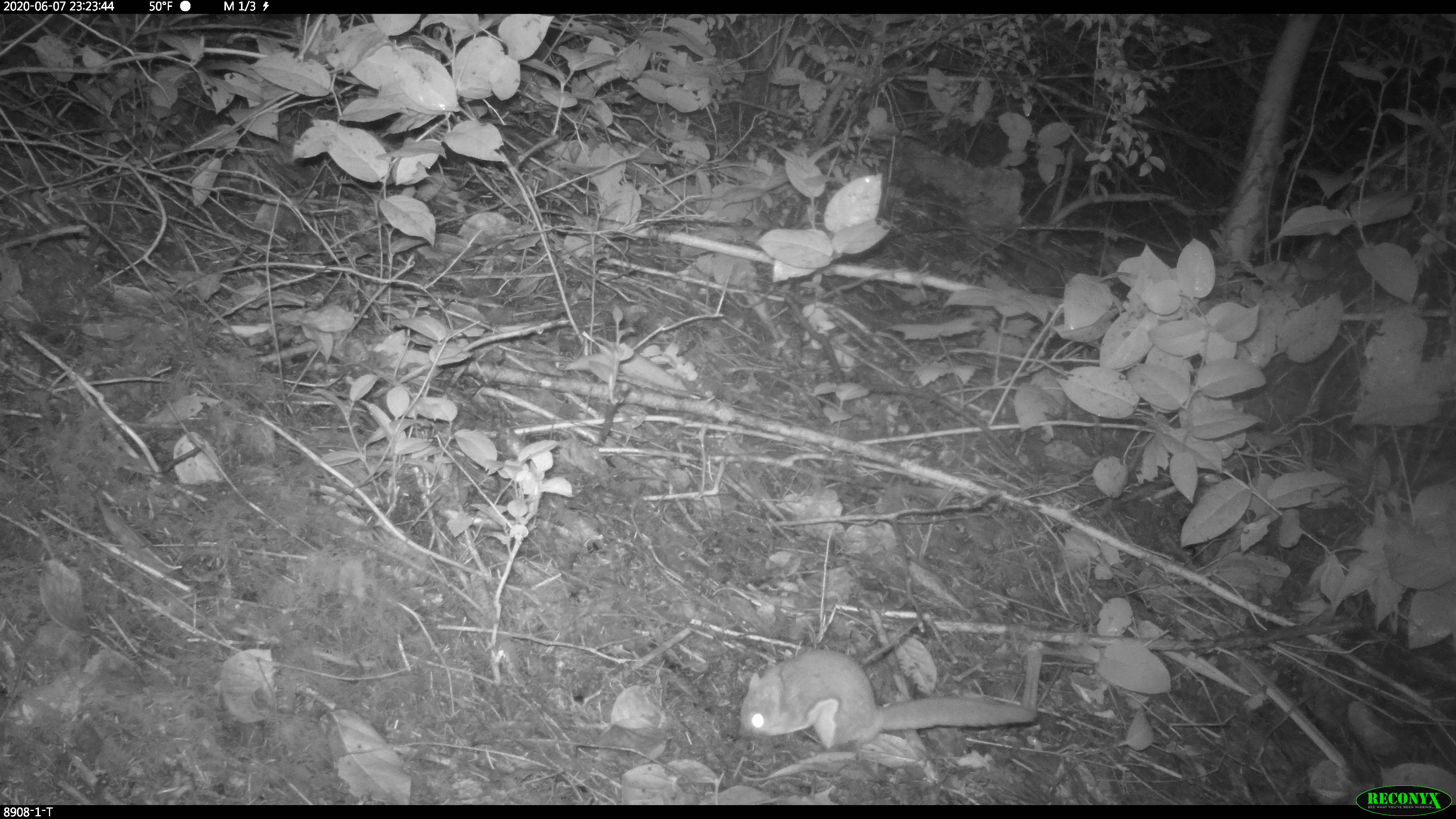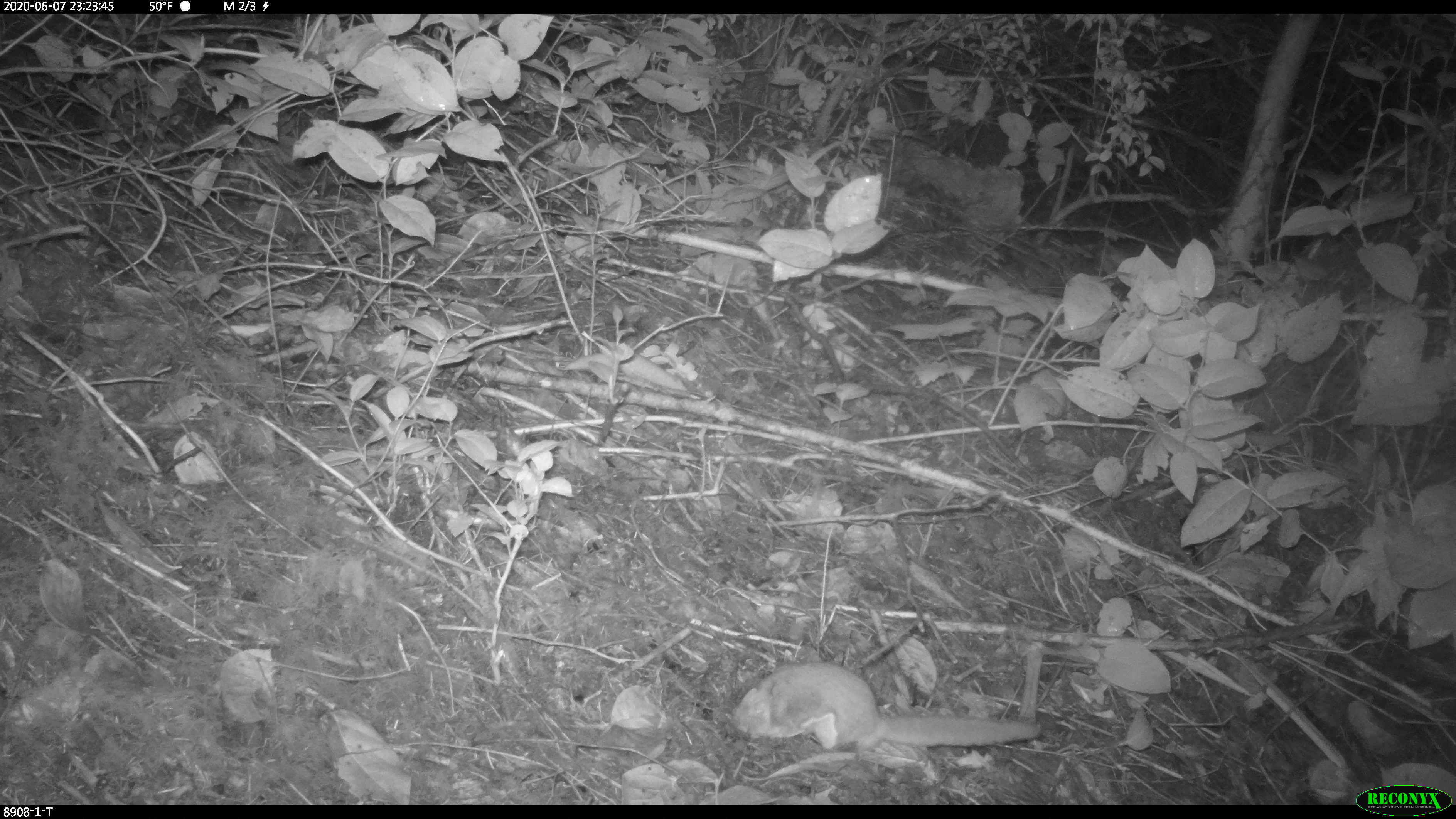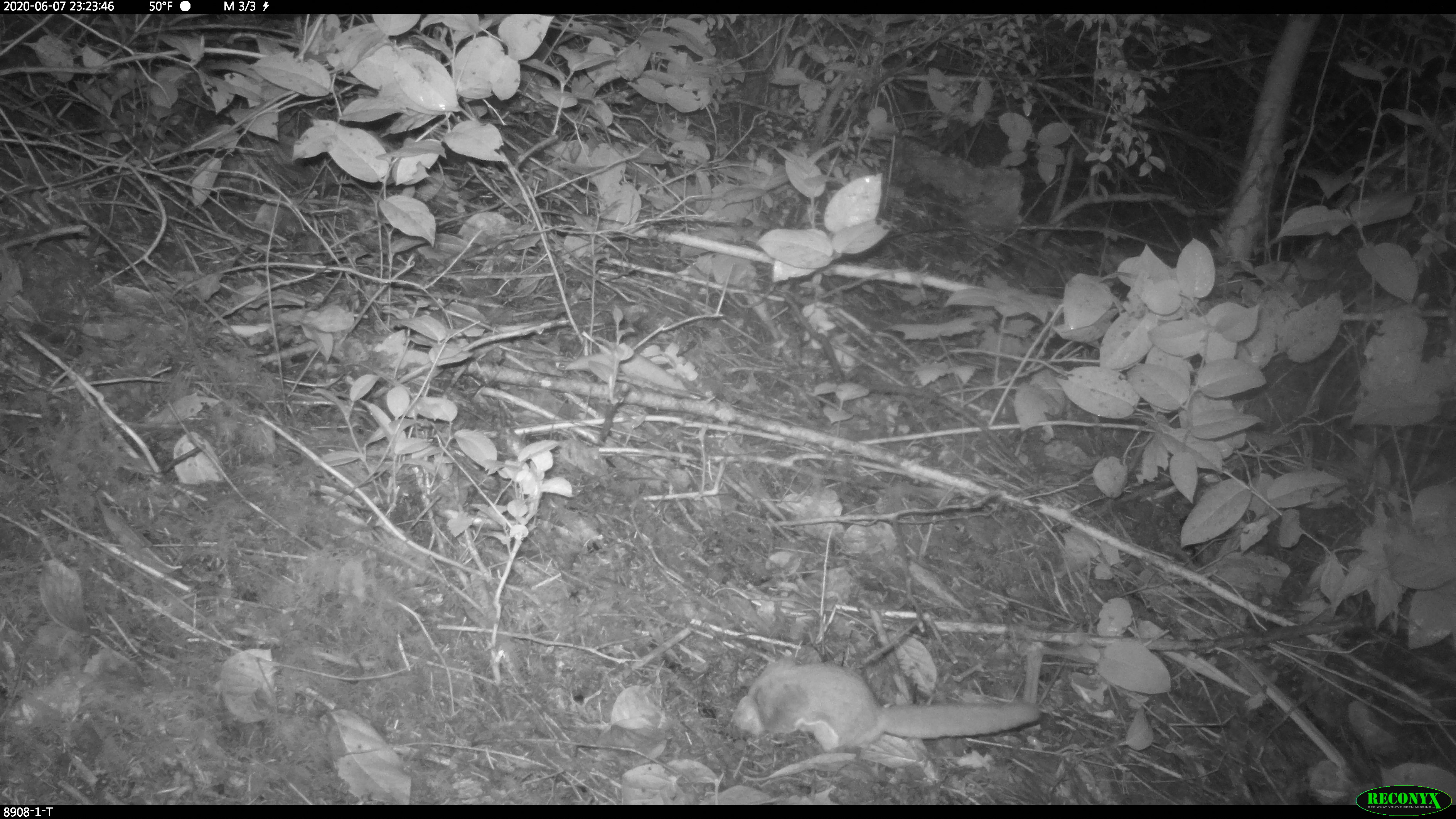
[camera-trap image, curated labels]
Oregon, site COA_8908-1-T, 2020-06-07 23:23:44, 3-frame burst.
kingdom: Animalia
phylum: Chordata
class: Mammalia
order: Rodentia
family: Sciuridae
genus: Glaucomys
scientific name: Glaucomys oregonensis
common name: humboldt's flying squirrel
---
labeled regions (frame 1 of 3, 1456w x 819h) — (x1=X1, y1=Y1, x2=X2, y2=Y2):
humboldt's flying squirrel: (x1=727, y1=644, x2=1040, y2=764)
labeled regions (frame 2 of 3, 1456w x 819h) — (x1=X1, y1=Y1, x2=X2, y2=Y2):
humboldt's flying squirrel: (x1=723, y1=653, x2=1051, y2=766)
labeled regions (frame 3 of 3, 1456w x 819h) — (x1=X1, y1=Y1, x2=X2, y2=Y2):
humboldt's flying squirrel: (x1=723, y1=653, x2=1050, y2=759)